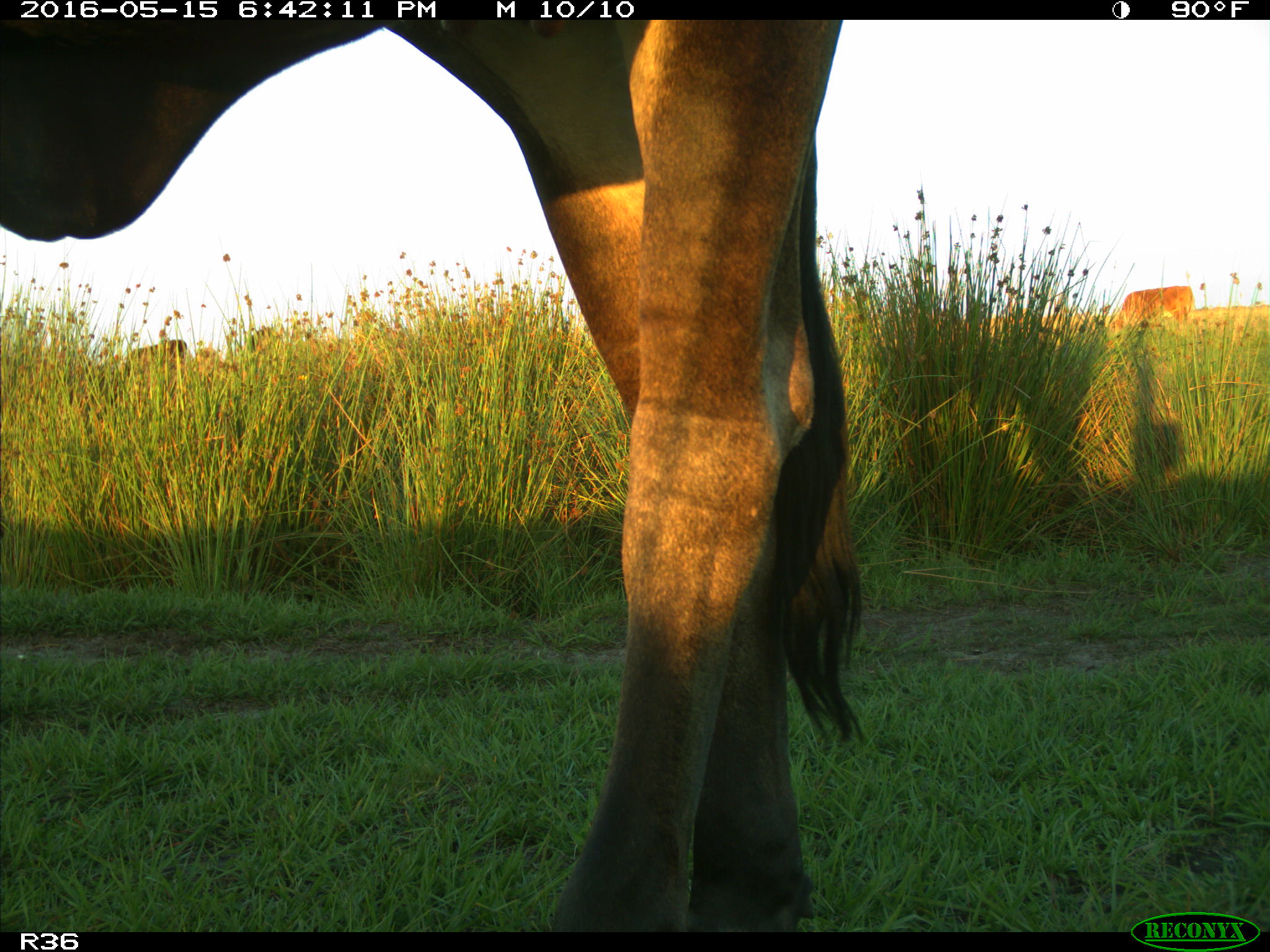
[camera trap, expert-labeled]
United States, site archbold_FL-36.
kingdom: Animalia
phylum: Chordata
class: Mammalia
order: Artiodactyla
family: Bovidae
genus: Bos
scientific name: Bos taurus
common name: domestic cow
Bos taurus (domestic cow).